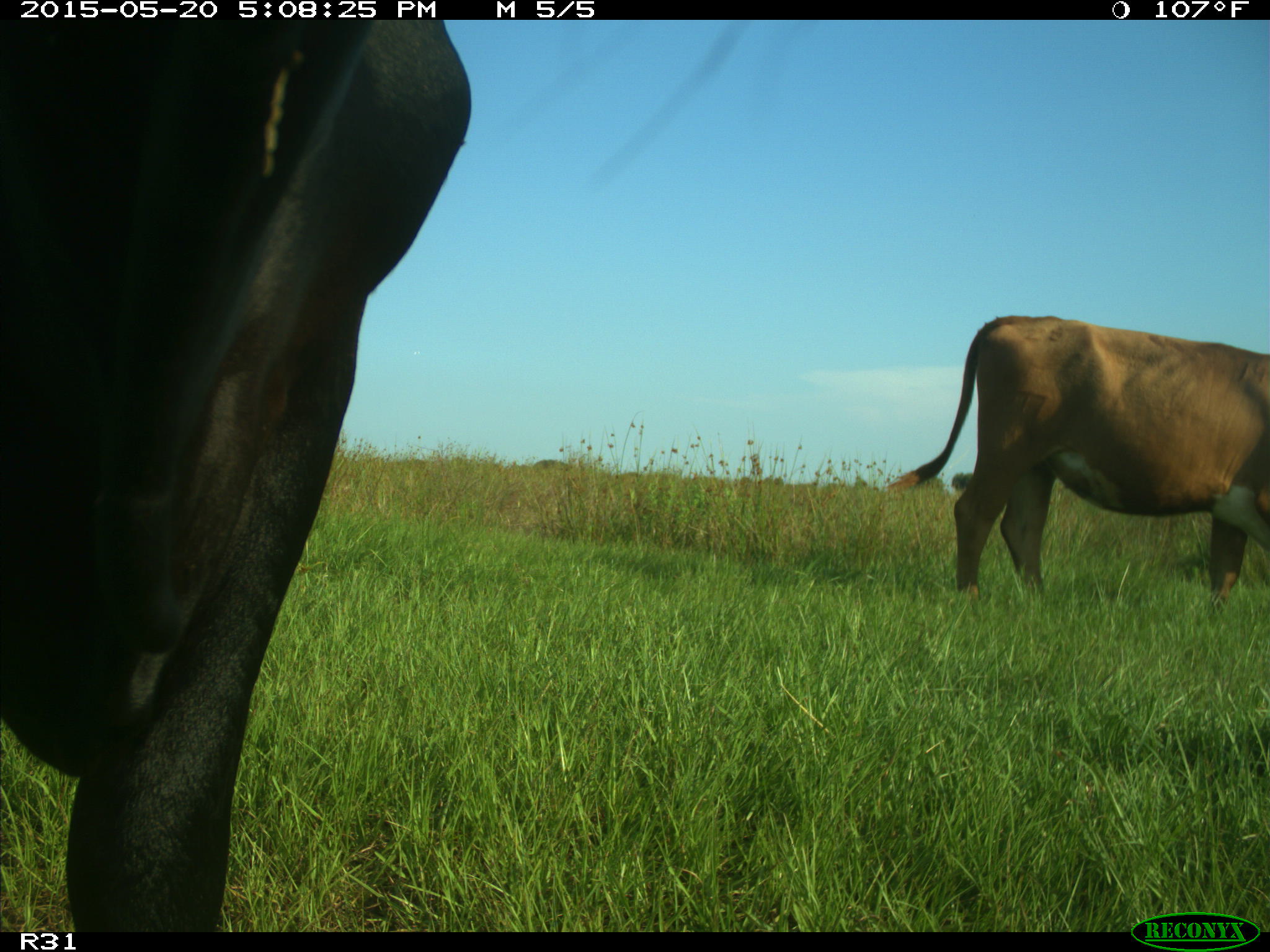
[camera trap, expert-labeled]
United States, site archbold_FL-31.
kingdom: Animalia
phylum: Chordata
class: Mammalia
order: Artiodactyla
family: Bovidae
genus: Bos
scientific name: Bos taurus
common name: domestic cow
Bos taurus (domestic cow).